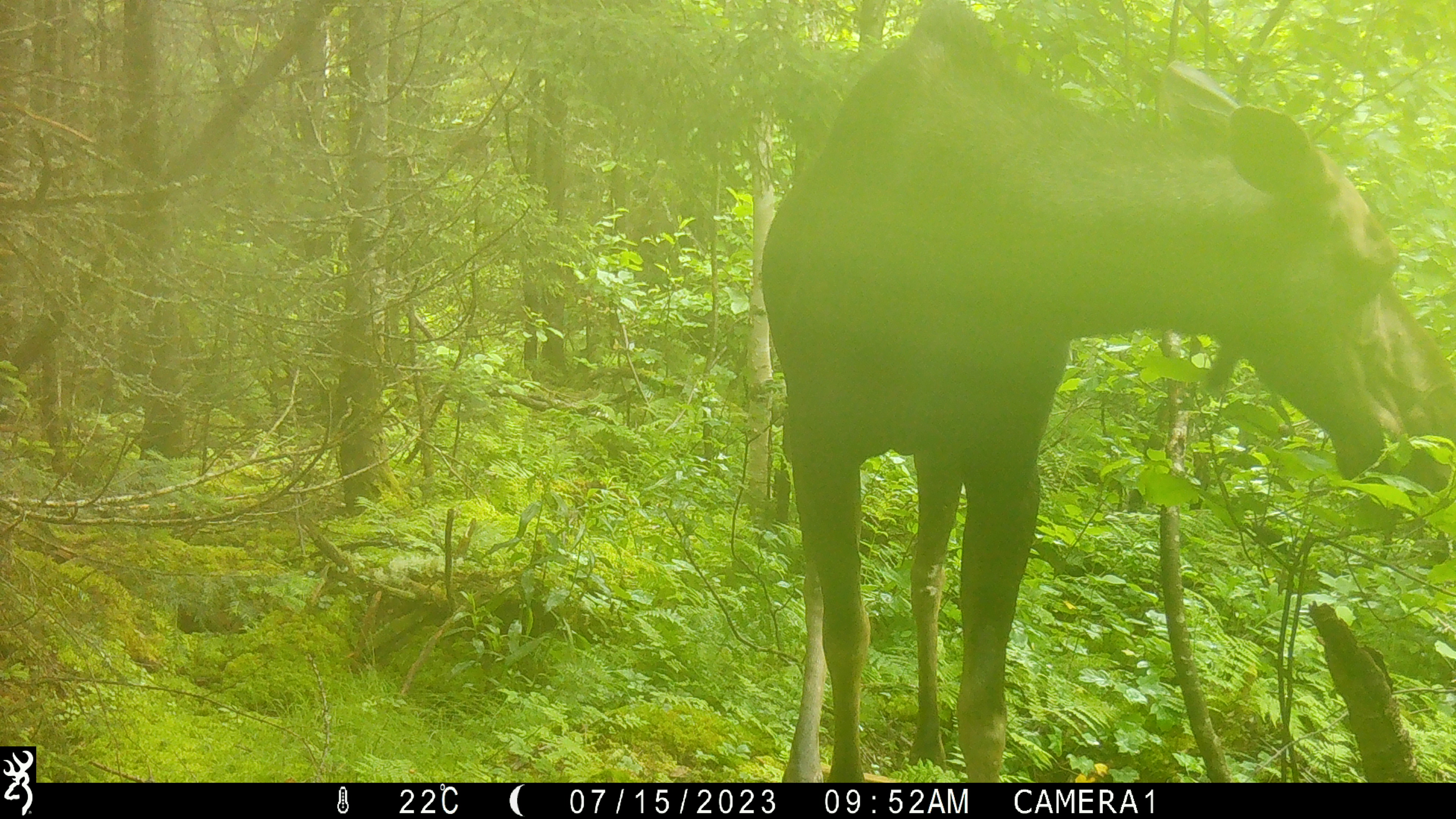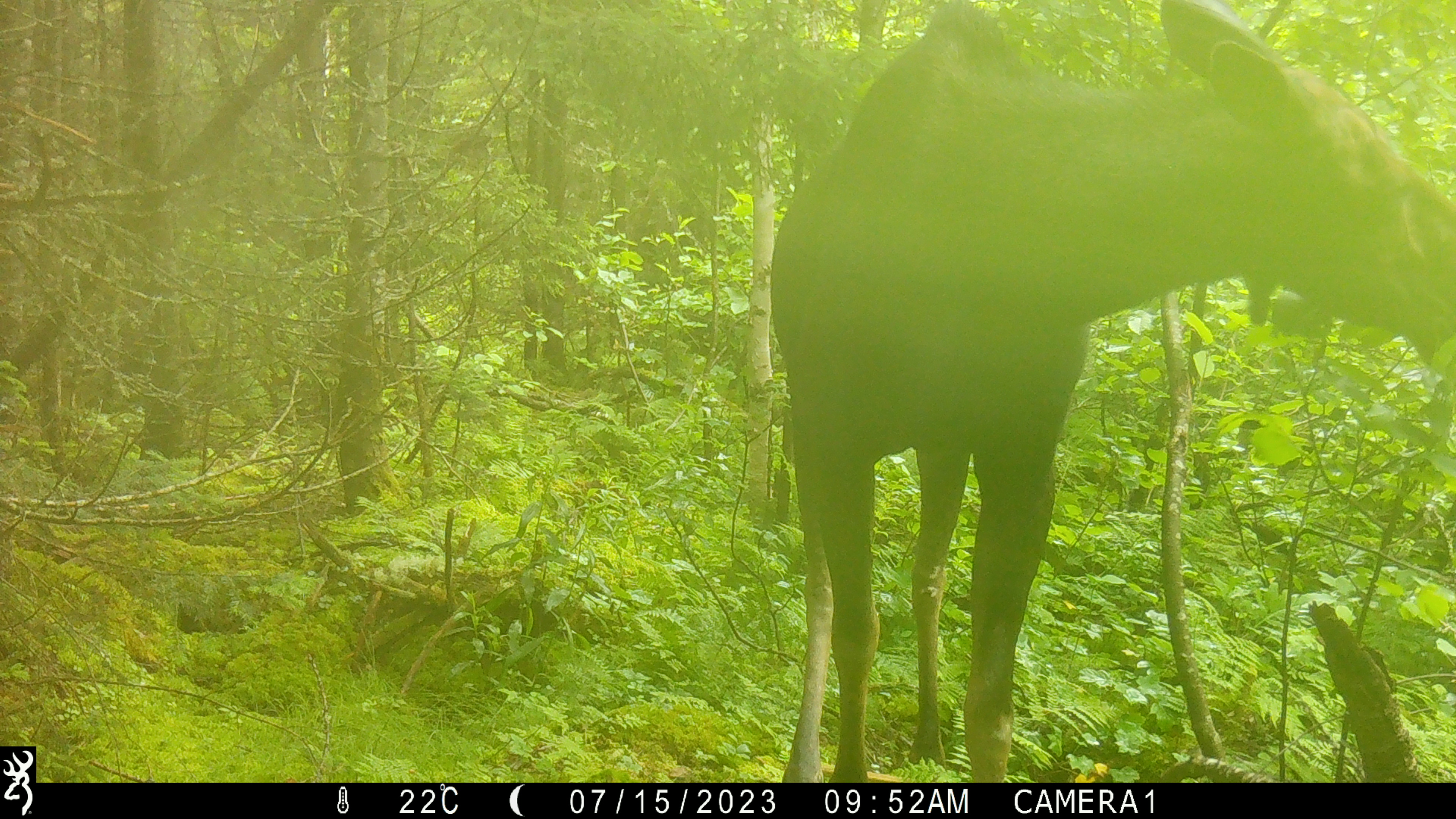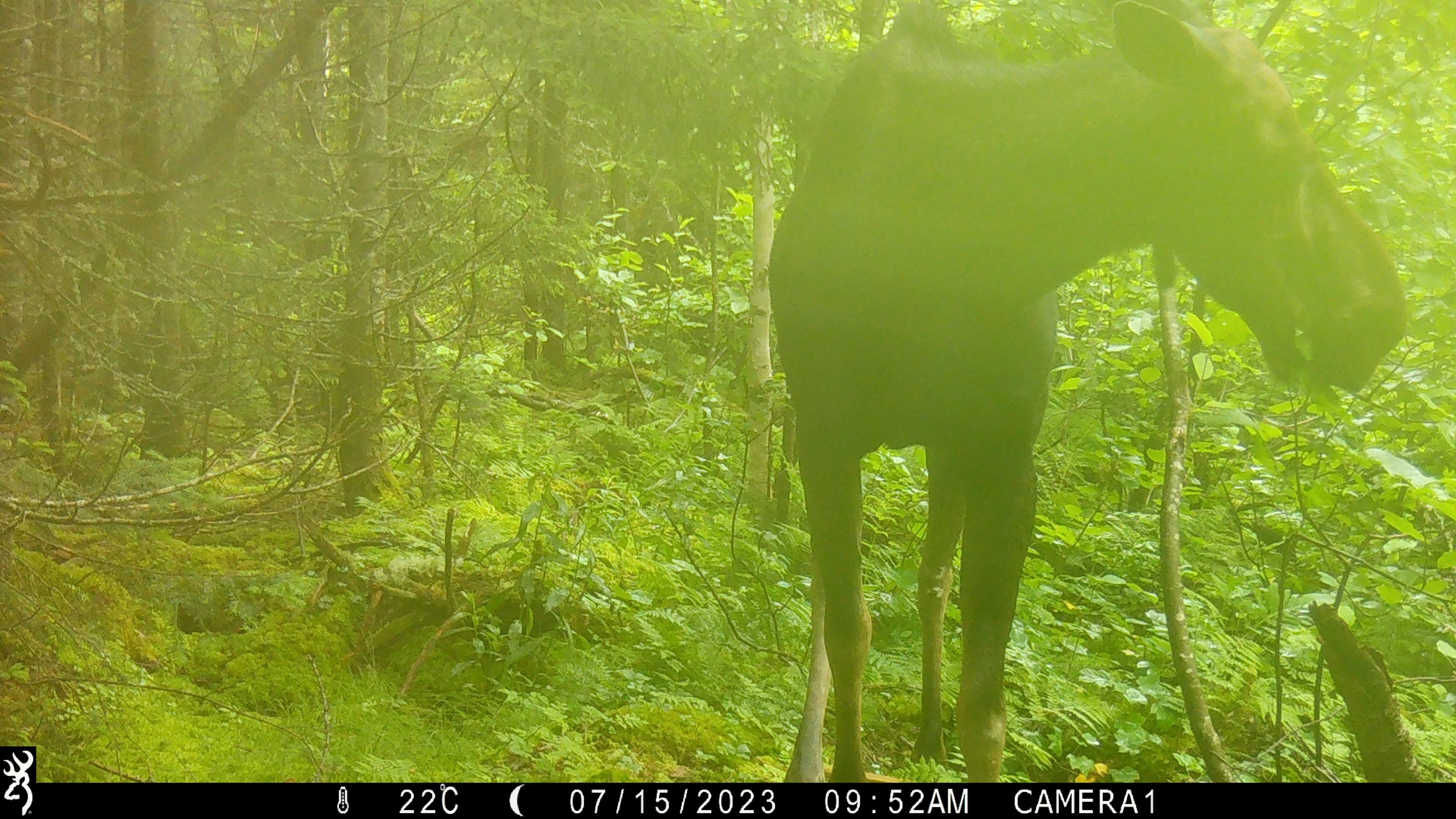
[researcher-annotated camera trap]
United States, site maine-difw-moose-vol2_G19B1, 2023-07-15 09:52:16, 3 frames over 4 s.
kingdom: Animalia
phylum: Chordata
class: Mammalia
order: Artiodactyla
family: Cervidae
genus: Alces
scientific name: Alces alces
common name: moose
Moose (Alces alces).